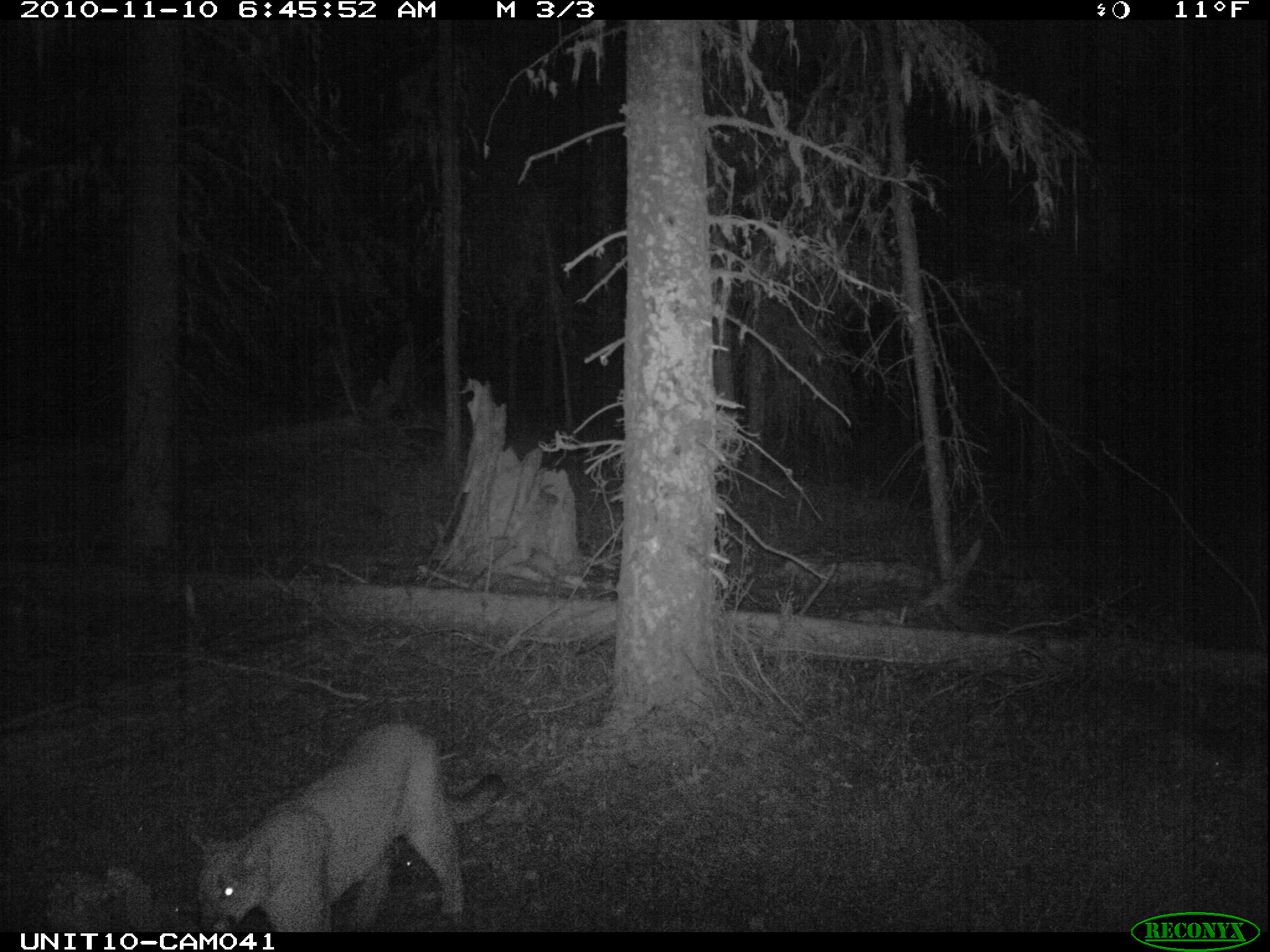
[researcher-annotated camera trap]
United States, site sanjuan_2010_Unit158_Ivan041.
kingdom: Animalia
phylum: Chordata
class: Mammalia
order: Carnivora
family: Felidae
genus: Puma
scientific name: Puma concolor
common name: mountain lion